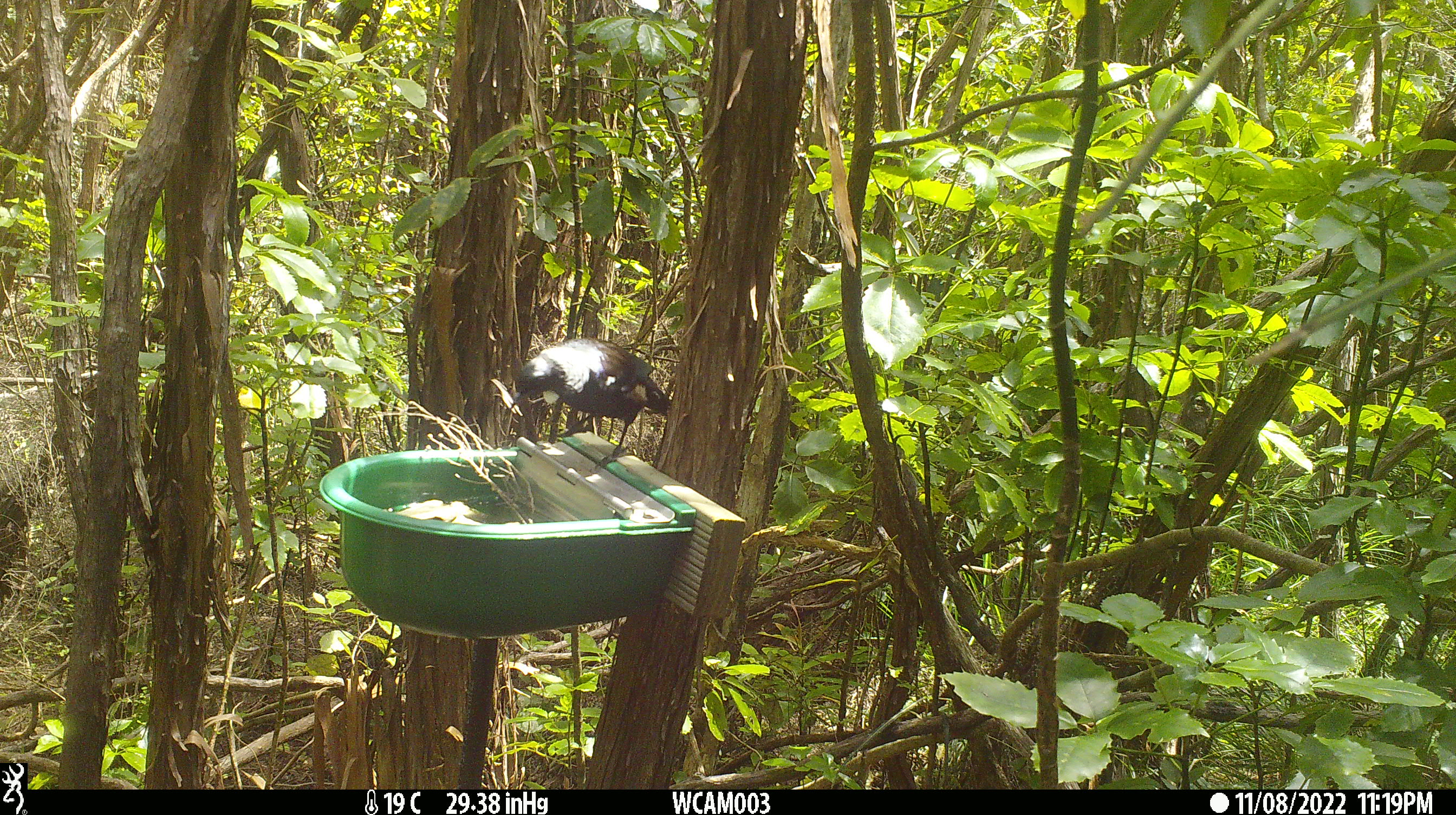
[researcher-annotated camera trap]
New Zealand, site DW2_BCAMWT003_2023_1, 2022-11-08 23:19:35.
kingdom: Animalia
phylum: Chordata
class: Aves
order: Passeriformes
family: Meliphagidae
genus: Prosthemadera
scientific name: Prosthemadera novaeseelandiae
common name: tui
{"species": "tui (Prosthemadera novaeseelandiae)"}